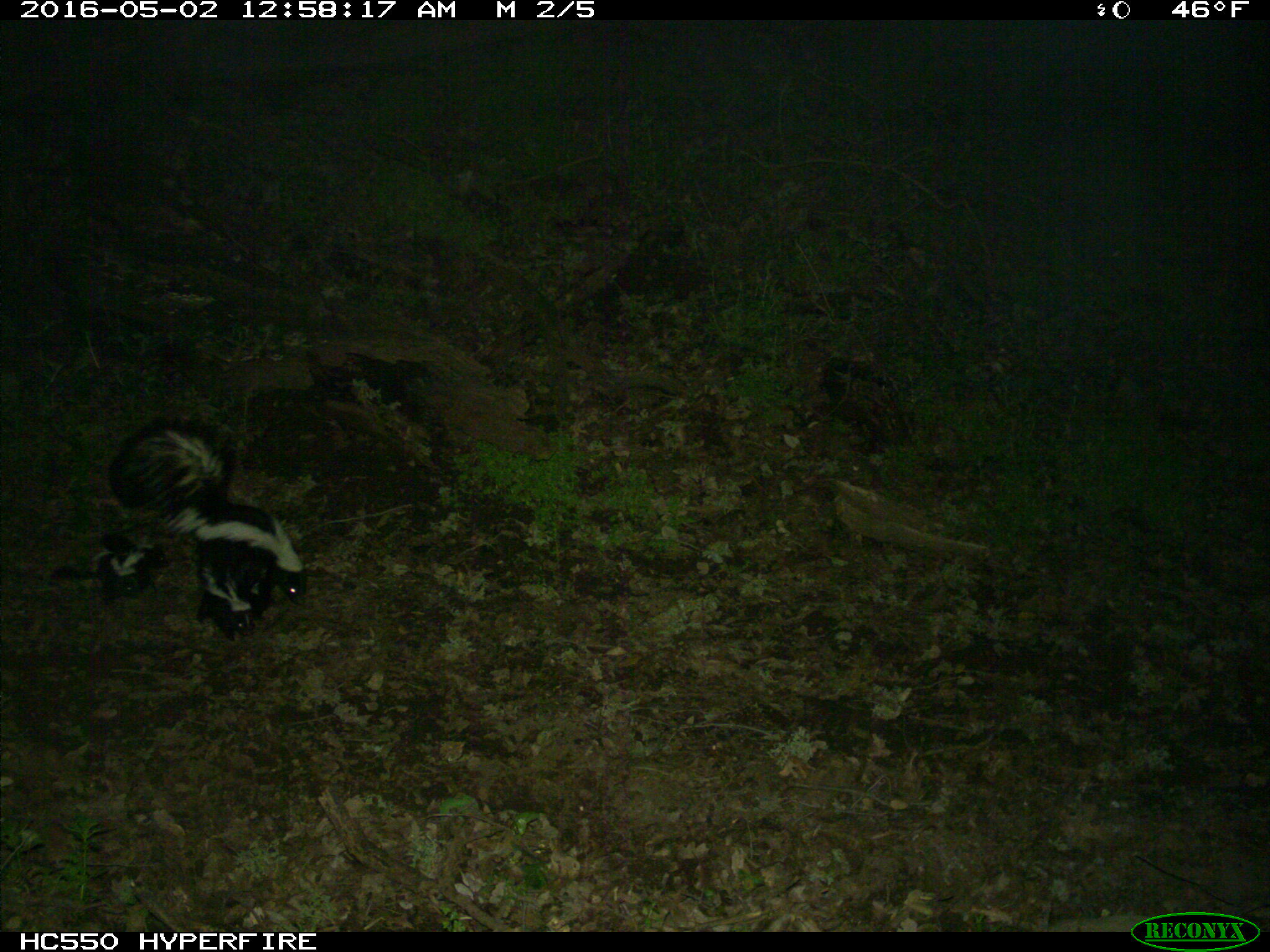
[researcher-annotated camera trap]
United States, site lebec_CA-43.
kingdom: Animalia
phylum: Chordata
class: Mammalia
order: Carnivora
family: Mephitidae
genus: Mephitis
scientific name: Mephitis mephitis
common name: striped skunk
Mephitis mephitis (striped skunk).